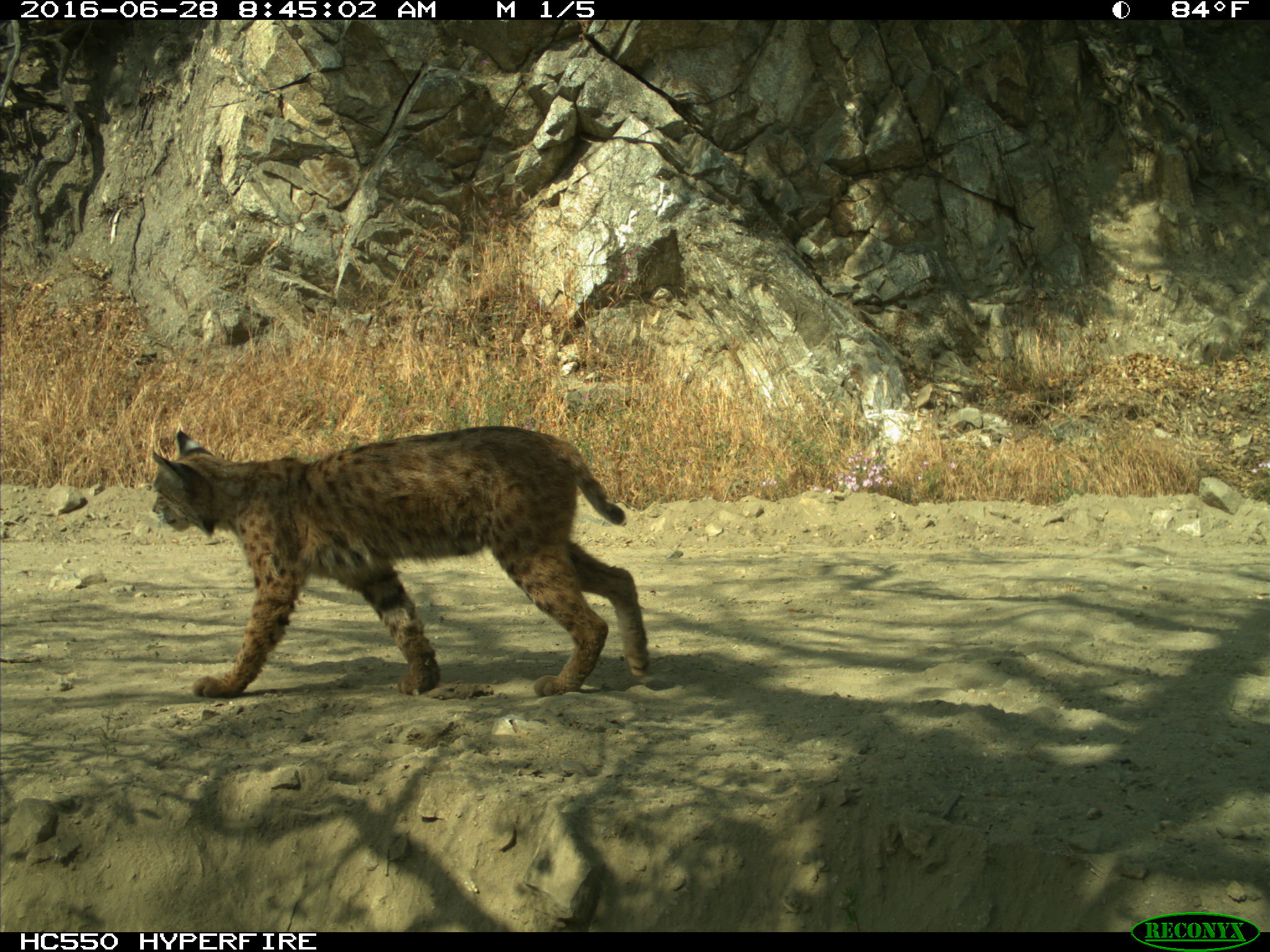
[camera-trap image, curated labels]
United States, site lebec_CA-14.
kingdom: Animalia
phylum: Chordata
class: Mammalia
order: Carnivora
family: Felidae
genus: Lynx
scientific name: Lynx rufus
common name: bobcat